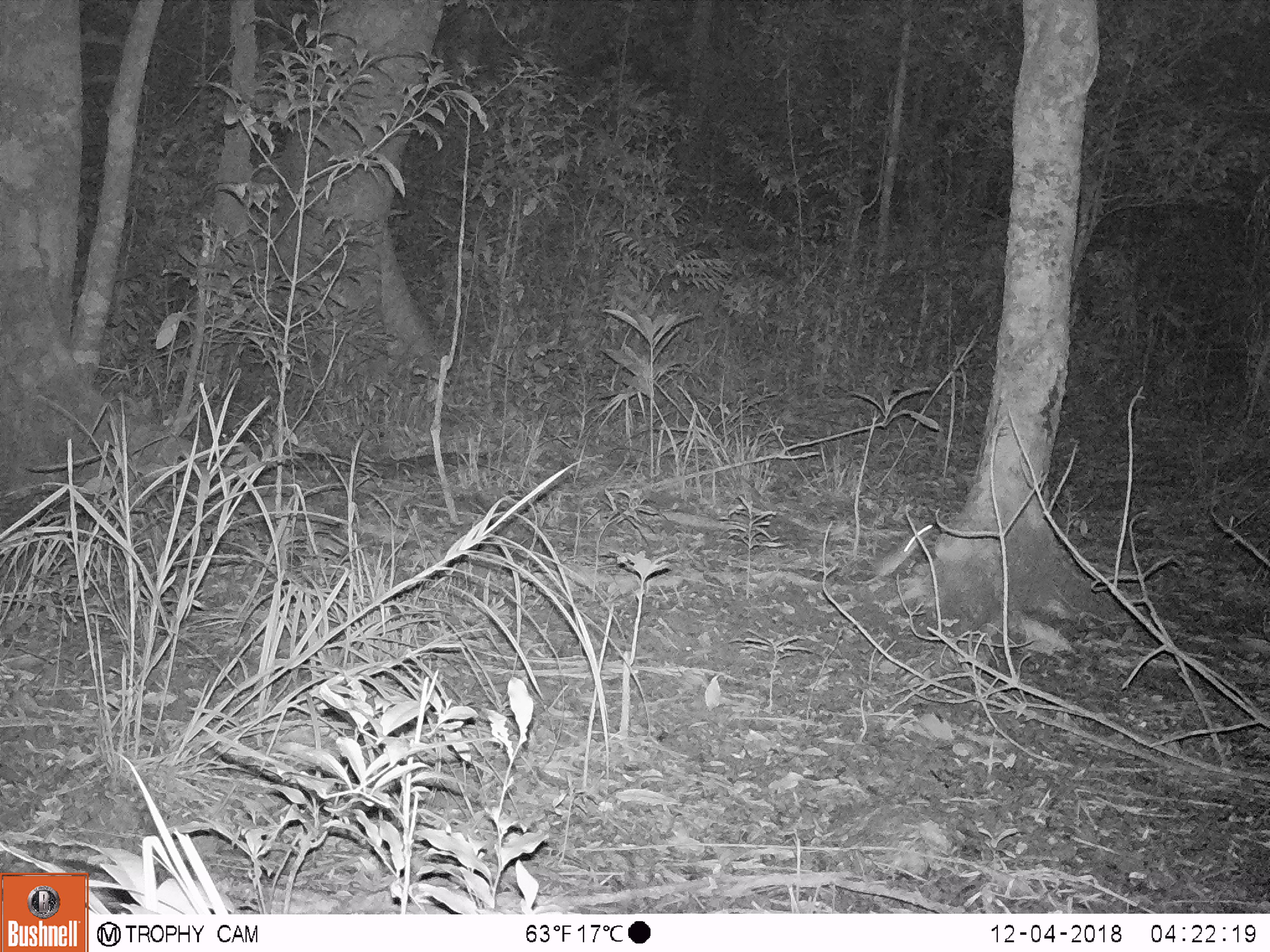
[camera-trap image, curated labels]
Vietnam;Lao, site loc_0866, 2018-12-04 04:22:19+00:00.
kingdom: Animalia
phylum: Chordata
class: Mammalia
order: Rodentia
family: Muridae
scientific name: Muridae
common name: old-world mice and rats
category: unidentified murid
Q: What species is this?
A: Unidentified murid (old-world mice and rats) (Muridae).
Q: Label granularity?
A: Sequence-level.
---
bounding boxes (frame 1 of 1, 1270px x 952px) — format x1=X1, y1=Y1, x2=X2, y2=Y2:
unidentified murid: x1=857, y1=524, x2=936, y2=584